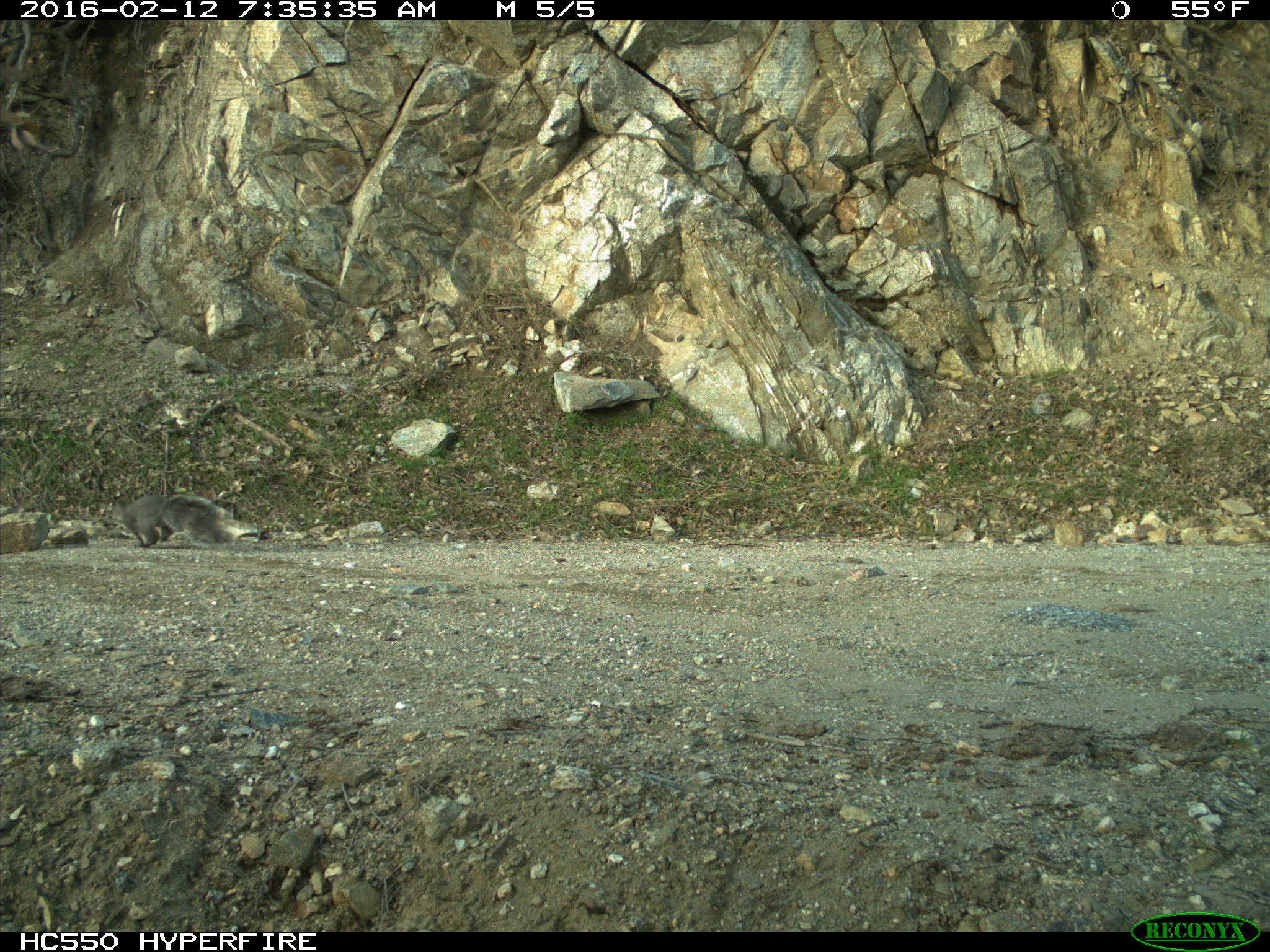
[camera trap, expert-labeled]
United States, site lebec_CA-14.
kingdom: Animalia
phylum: Chordata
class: Mammalia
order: Rodentia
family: Sciuridae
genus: Sciurus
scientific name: Sciurus carolinensis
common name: eastern gray squirrel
Sciurus carolinensis (eastern gray squirrel).